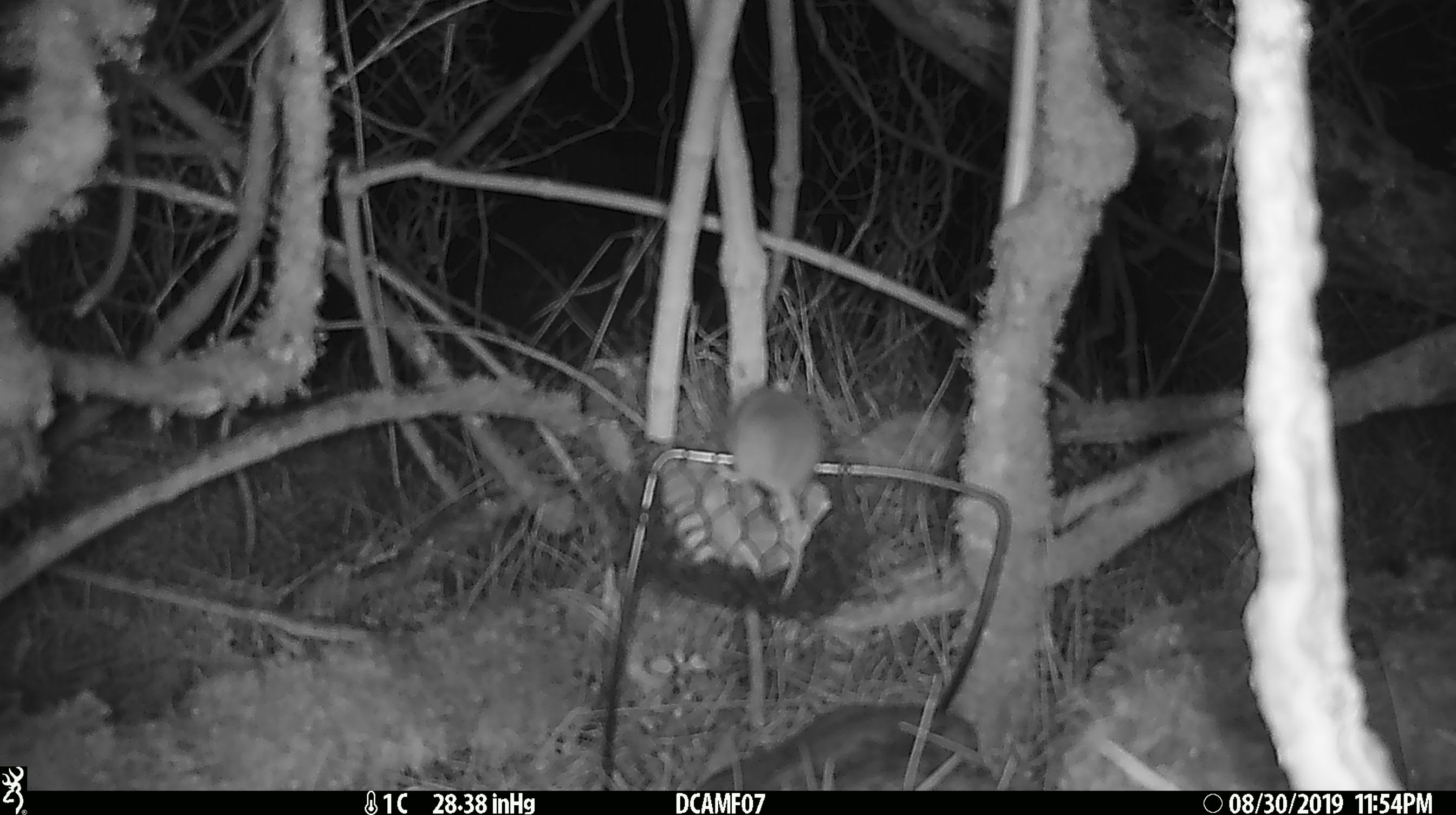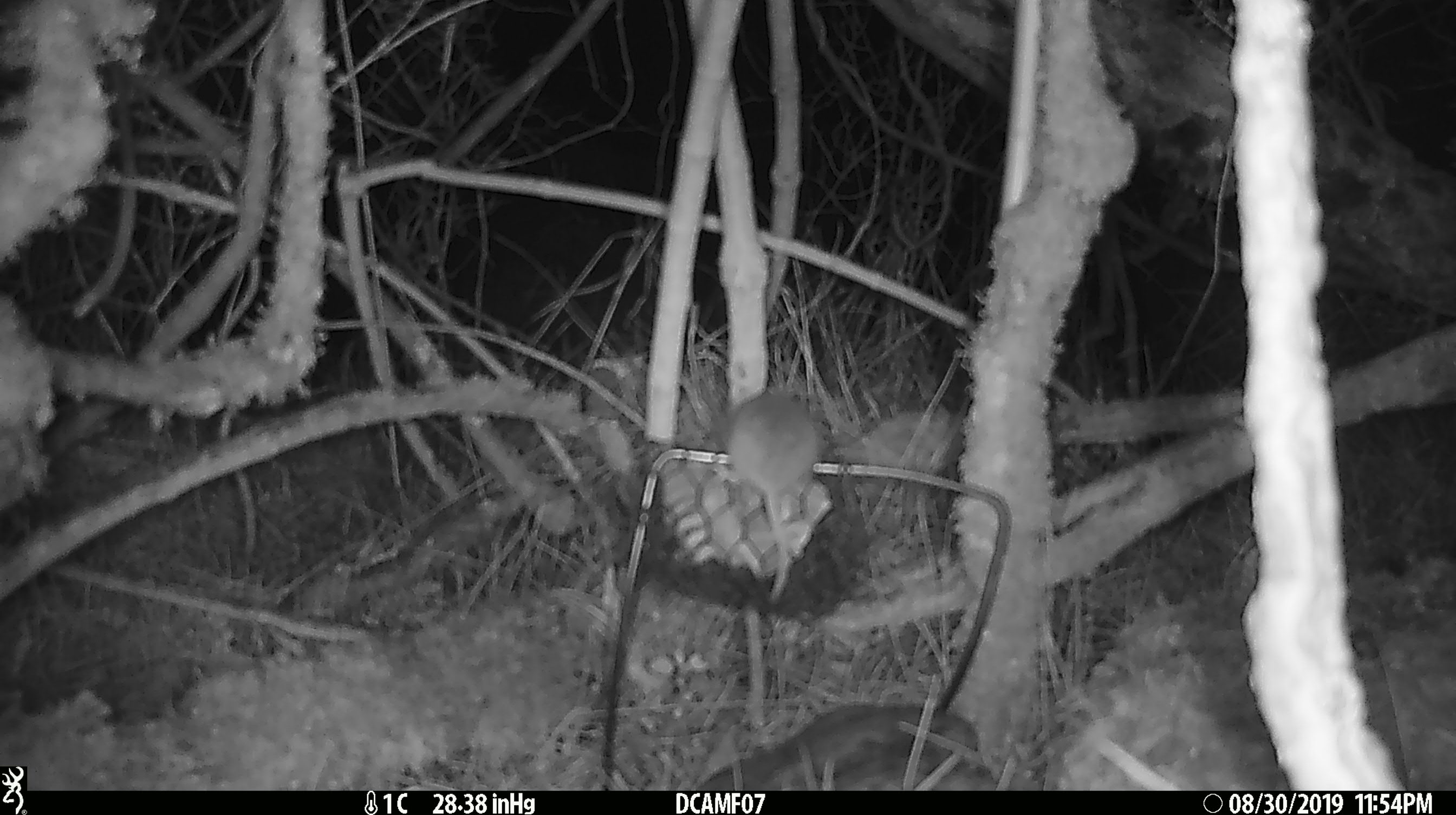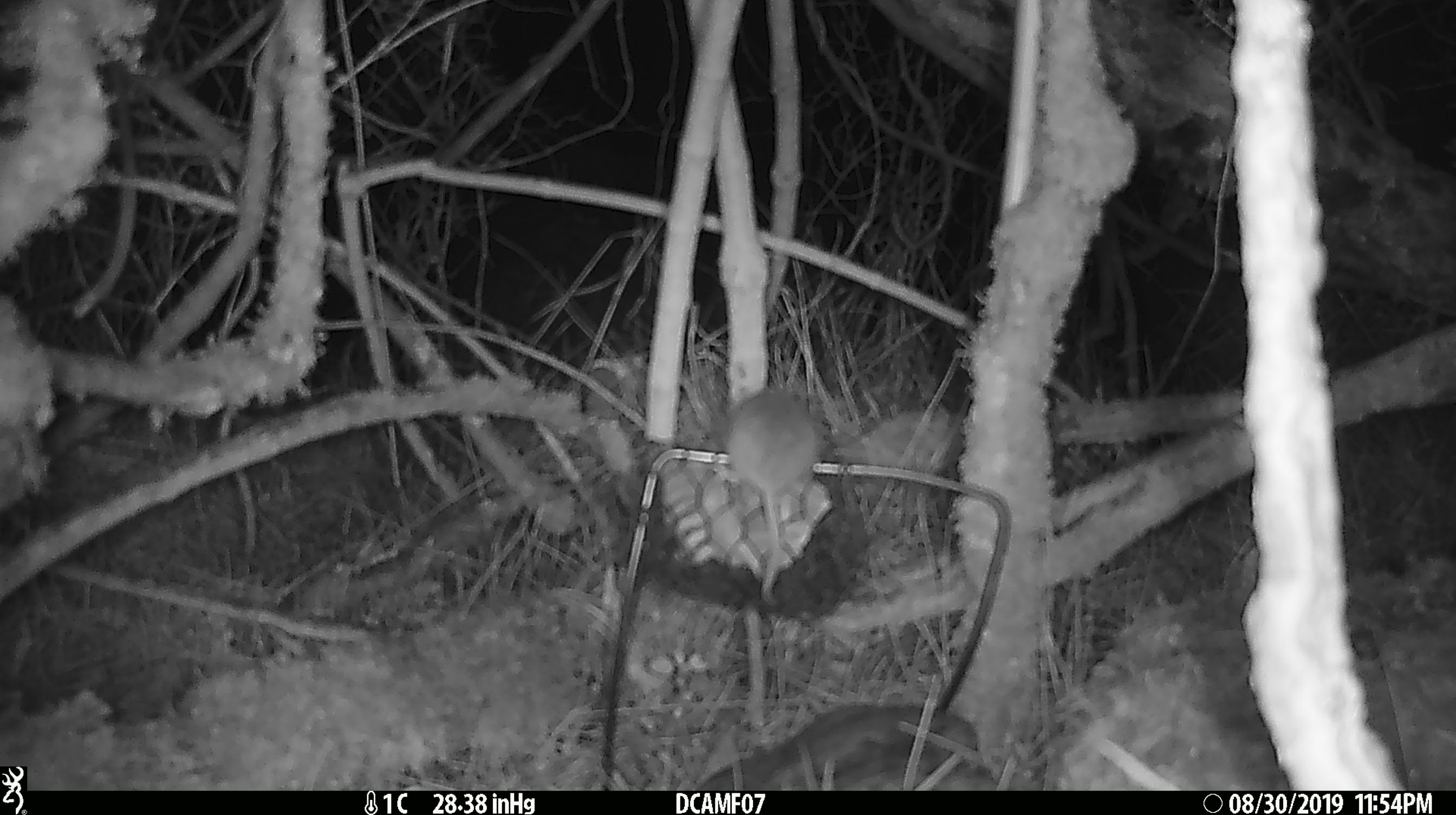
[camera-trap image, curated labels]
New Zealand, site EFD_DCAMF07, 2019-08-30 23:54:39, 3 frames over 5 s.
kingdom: Animalia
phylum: Chordata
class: Mammalia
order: Rodentia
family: Muridae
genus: Mus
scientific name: Mus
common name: mouse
Mouse (Mus).